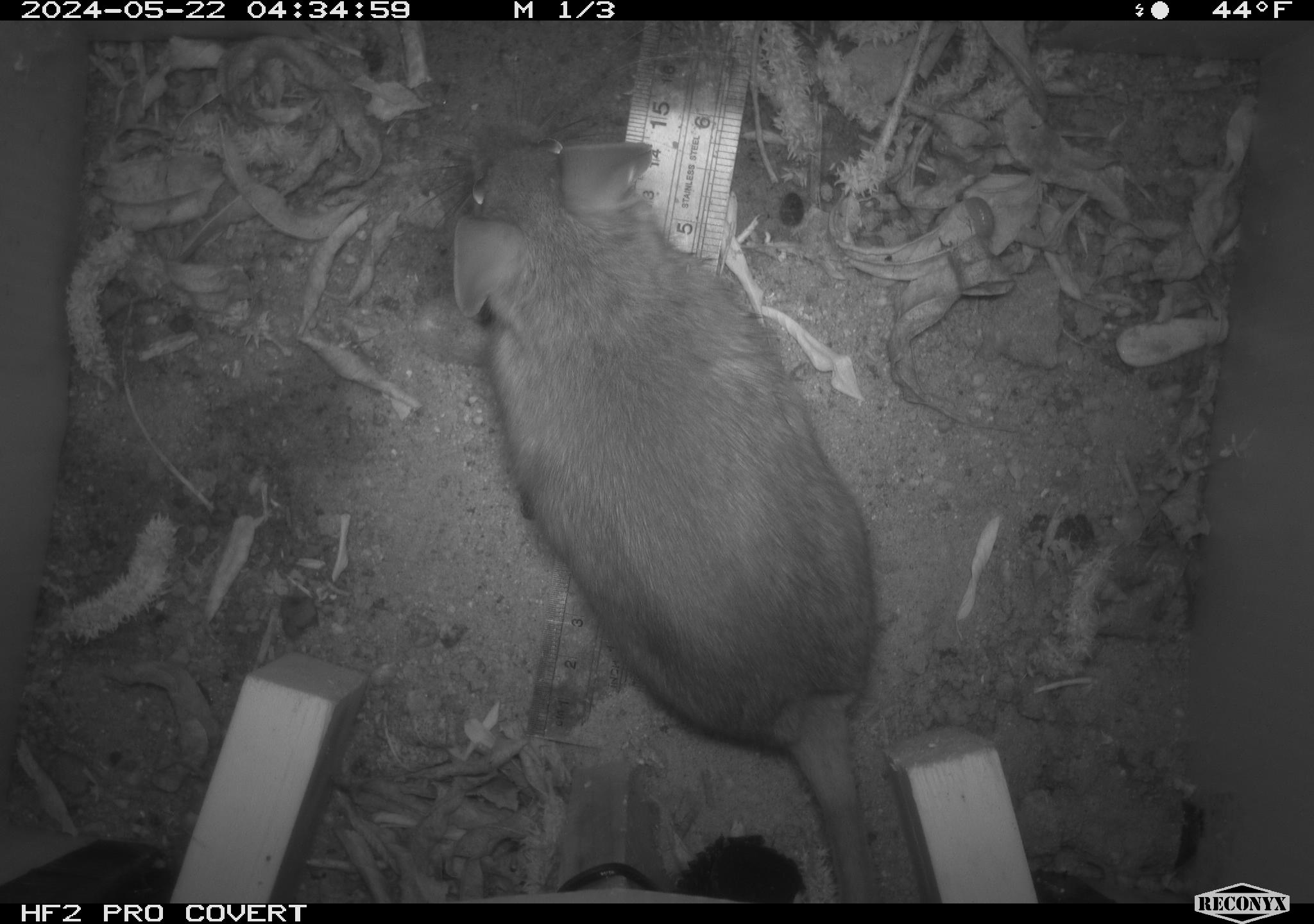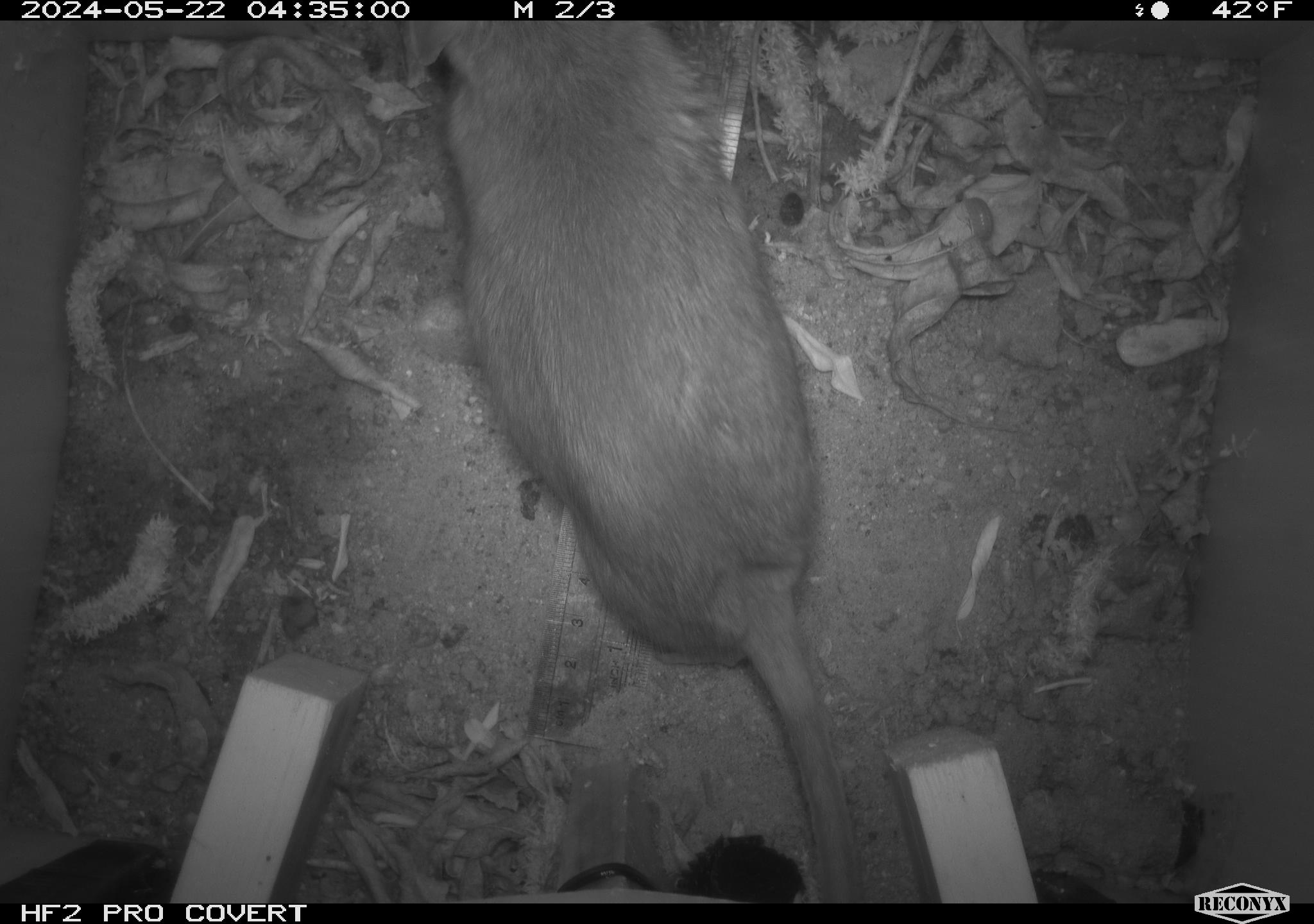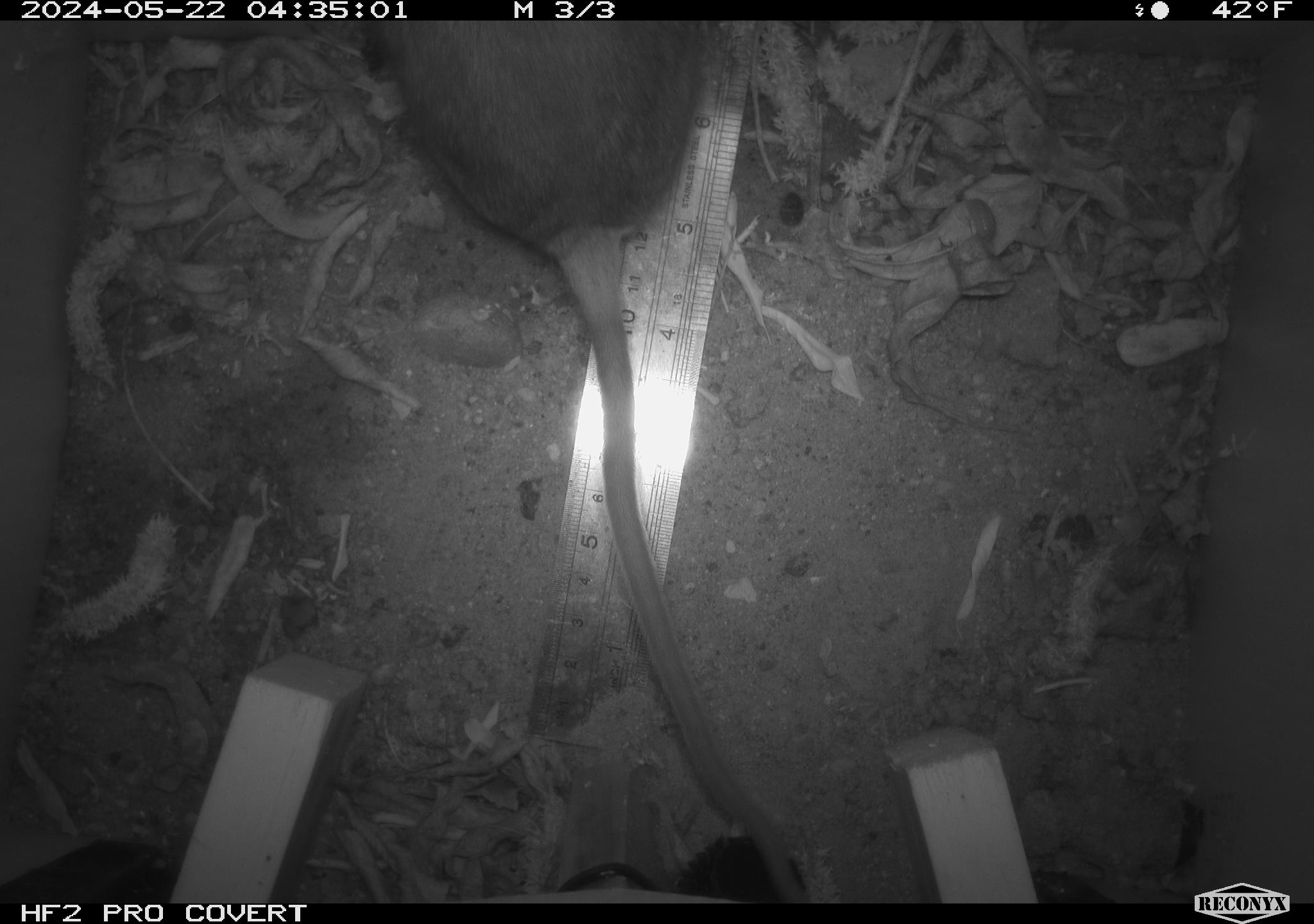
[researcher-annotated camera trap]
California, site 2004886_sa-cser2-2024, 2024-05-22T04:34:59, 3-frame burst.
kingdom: Animalia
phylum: Chordata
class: Mammalia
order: Rodentia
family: Muridae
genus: Rattus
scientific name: Rattus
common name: rat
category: rattus species